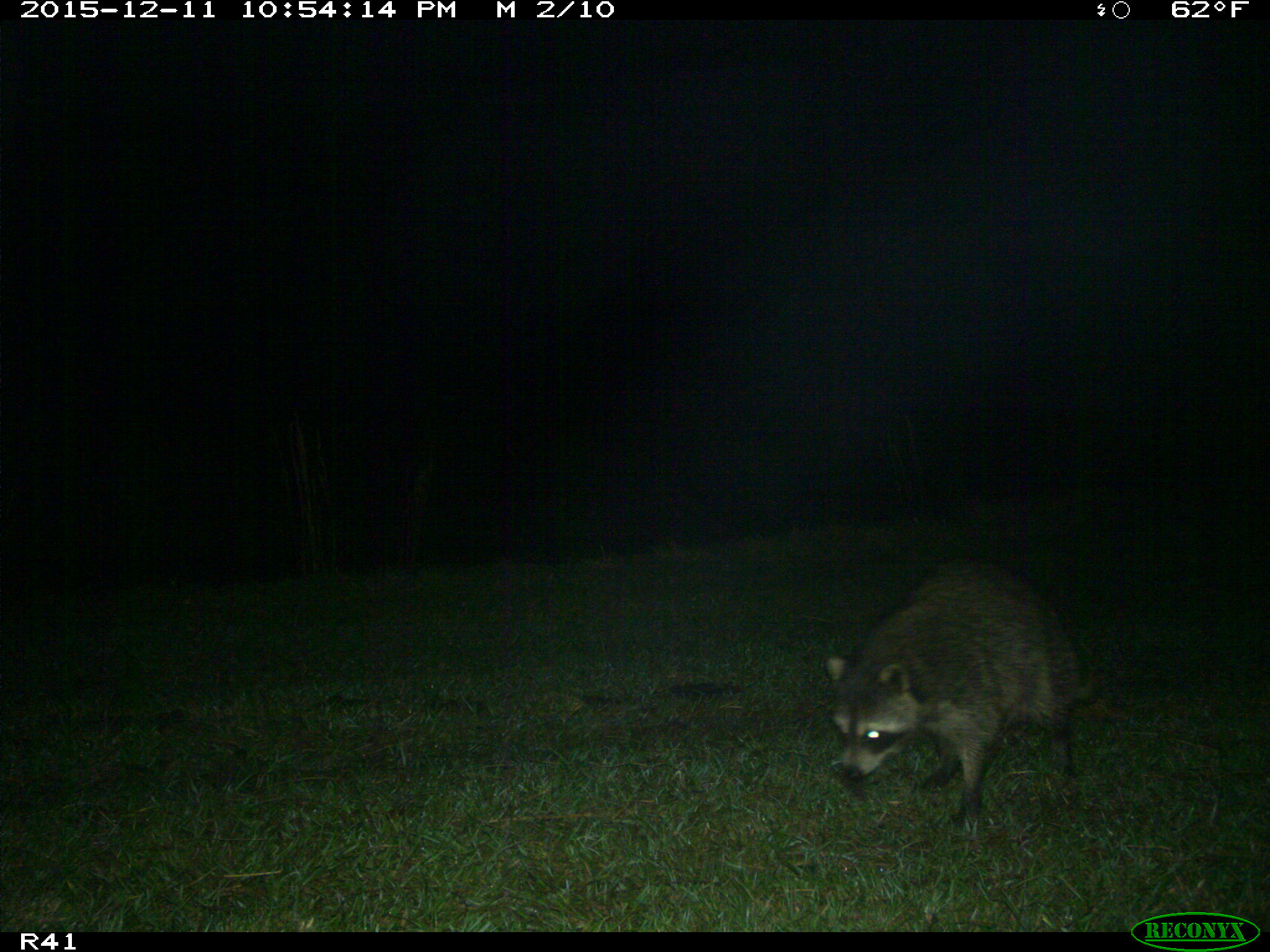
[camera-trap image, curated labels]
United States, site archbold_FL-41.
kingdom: Animalia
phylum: Chordata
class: Mammalia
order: Carnivora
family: Procyonidae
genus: Procyon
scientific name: Procyon lotor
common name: common raccoon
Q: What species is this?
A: Procyon lotor (common raccoon).